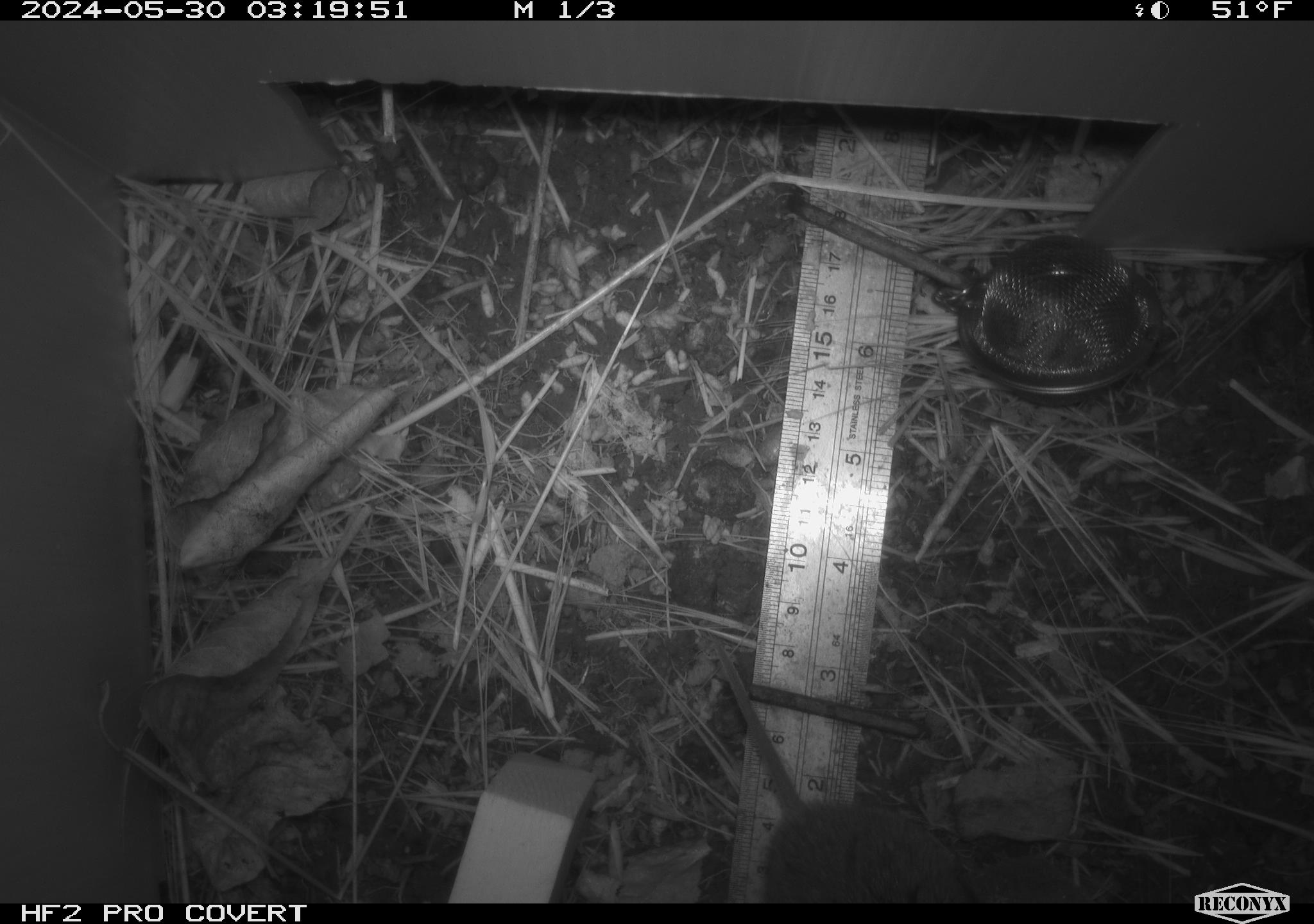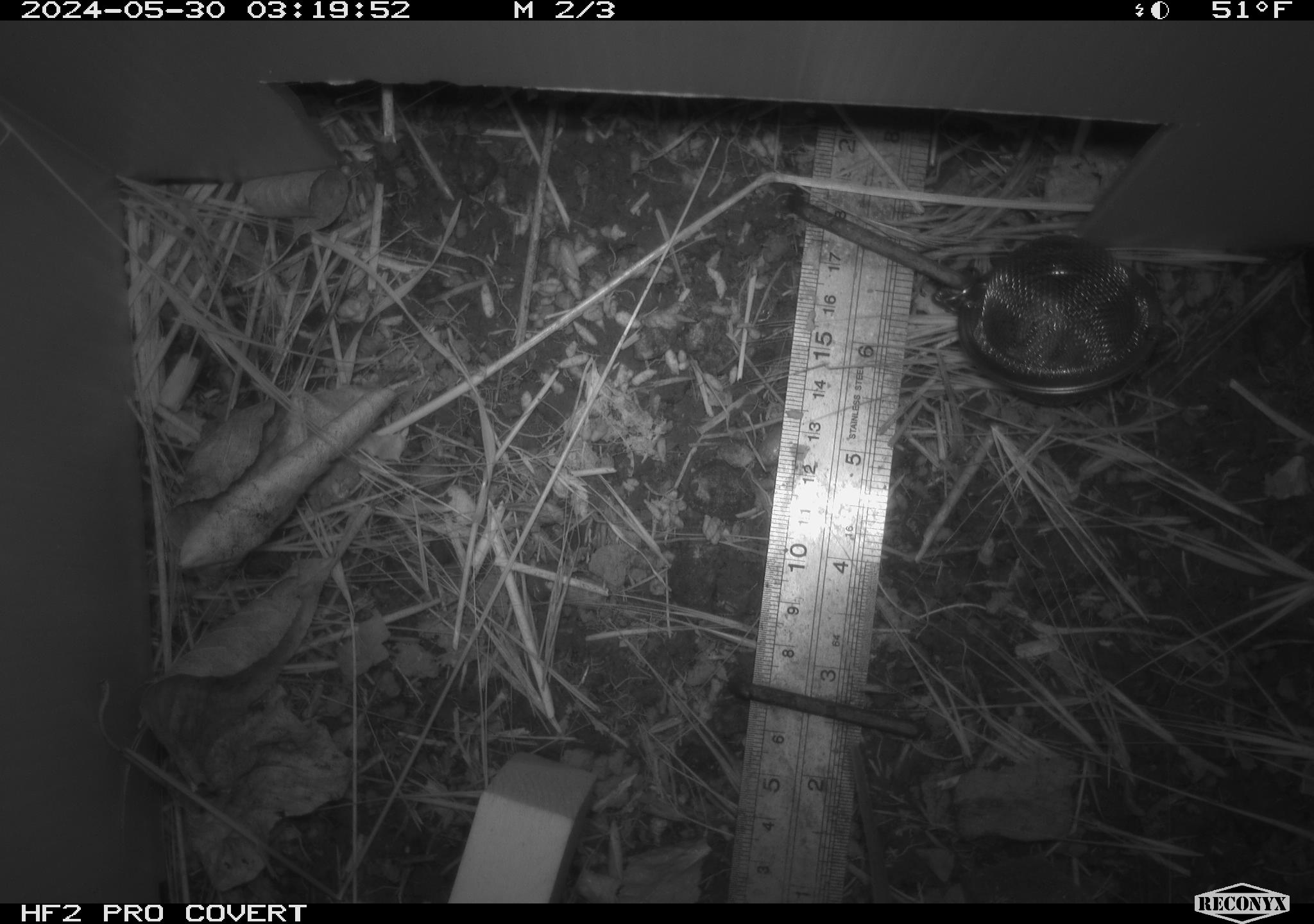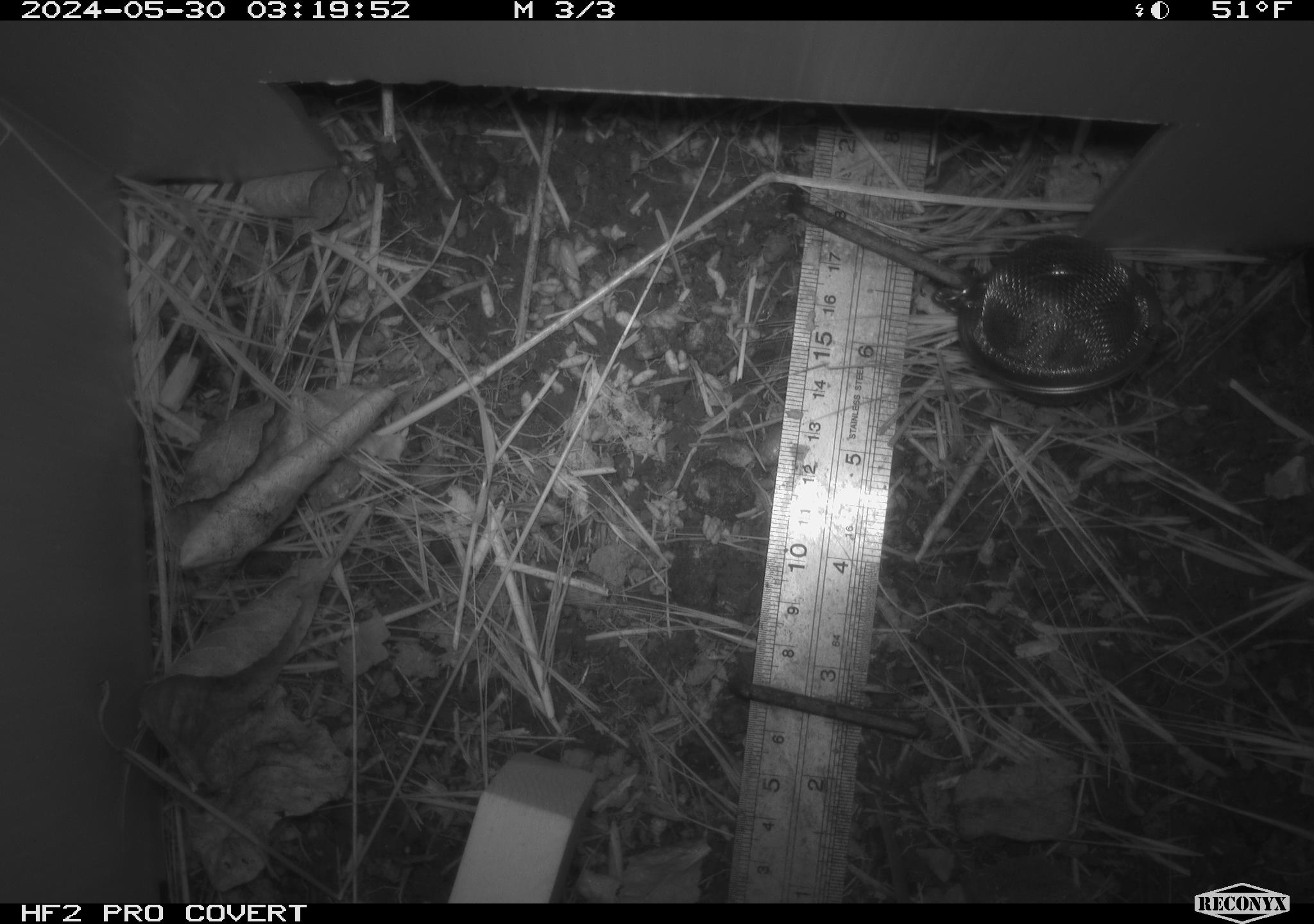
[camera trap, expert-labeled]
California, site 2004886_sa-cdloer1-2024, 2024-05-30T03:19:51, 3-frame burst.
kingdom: Animalia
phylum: Chordata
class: Mammalia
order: Rodentia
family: Cricetidae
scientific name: Arvicolinae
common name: voles, lemmings, and muskrats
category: arvicolinae subfamily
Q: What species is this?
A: Arvicolinae subfamily (voles, lemmings, and muskrats) (Arvicolinae).